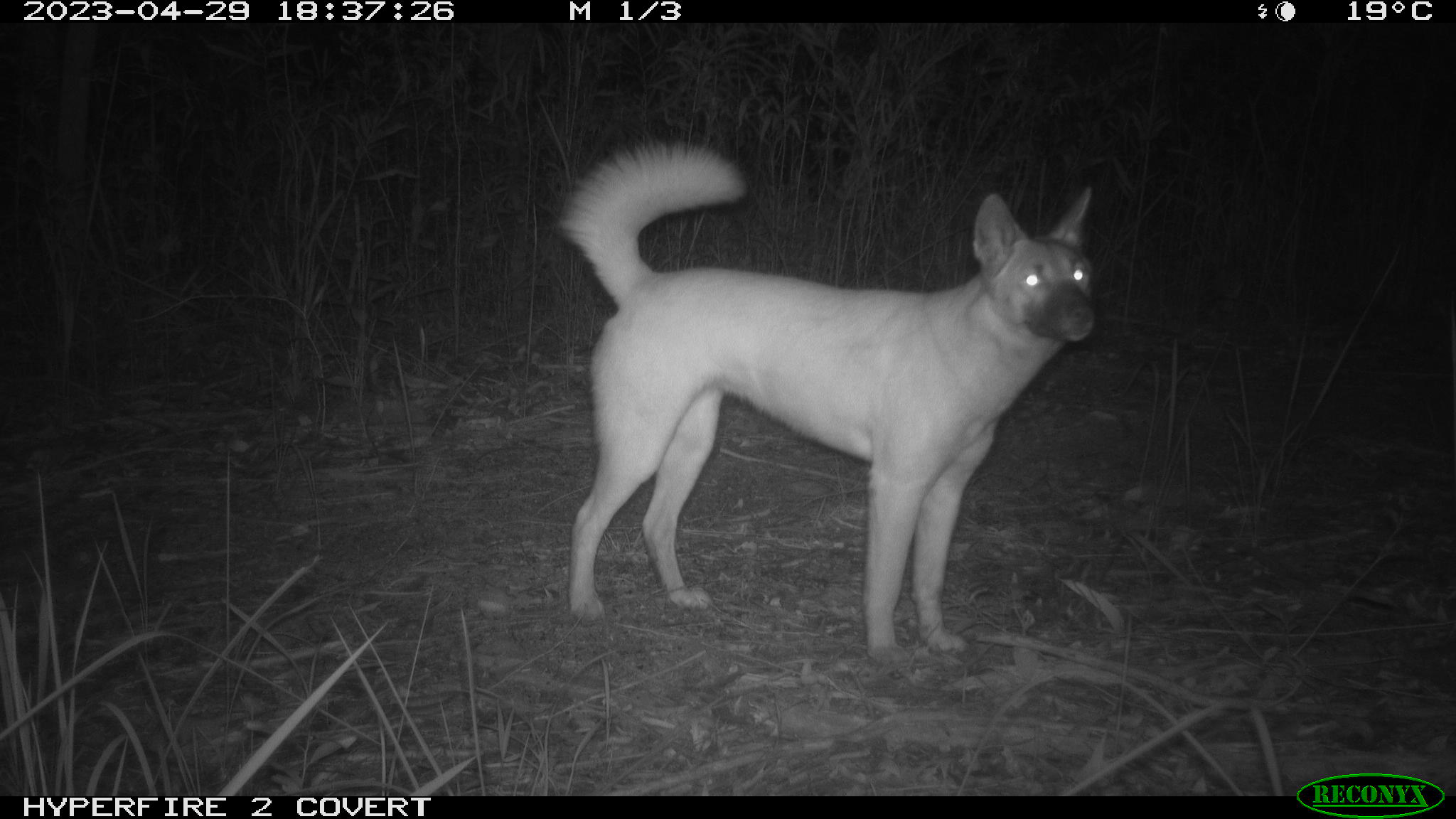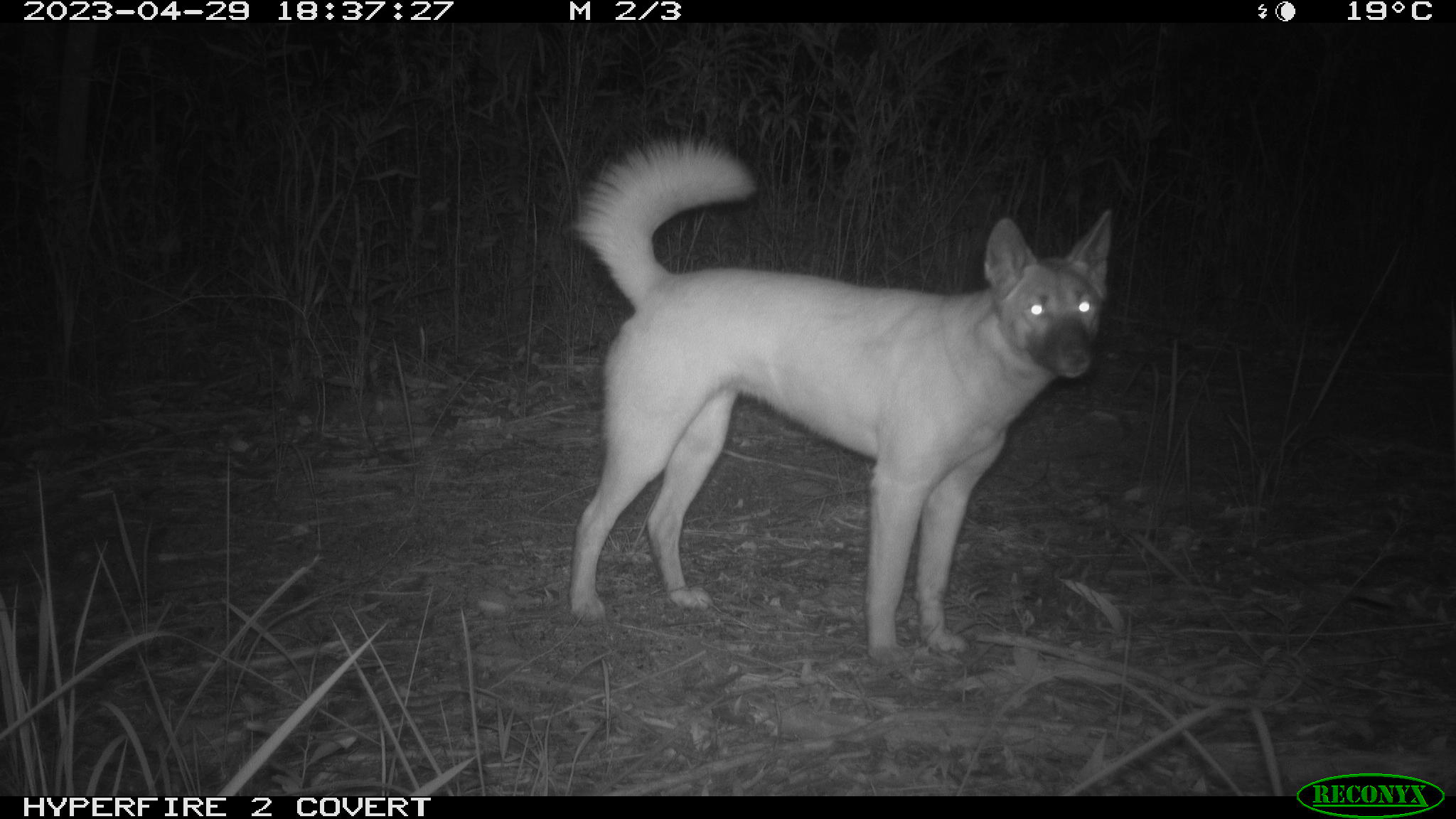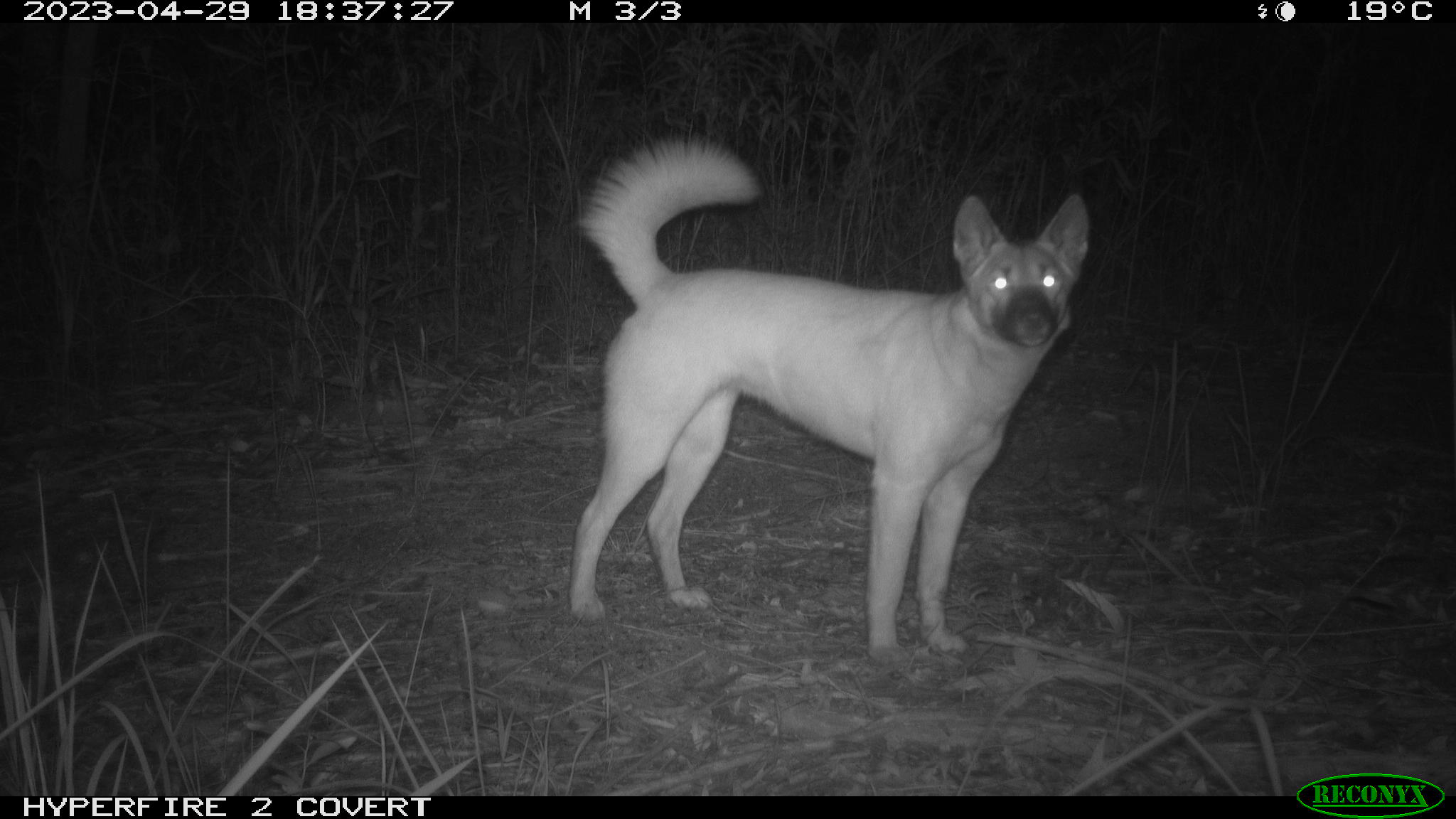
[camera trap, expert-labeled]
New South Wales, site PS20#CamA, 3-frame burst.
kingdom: Animalia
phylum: Chordata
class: Mammalia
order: Carnivora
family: Canidae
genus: Canis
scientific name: Canis familiaris dingo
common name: dingo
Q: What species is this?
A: Dingo (Canis familiaris dingo).